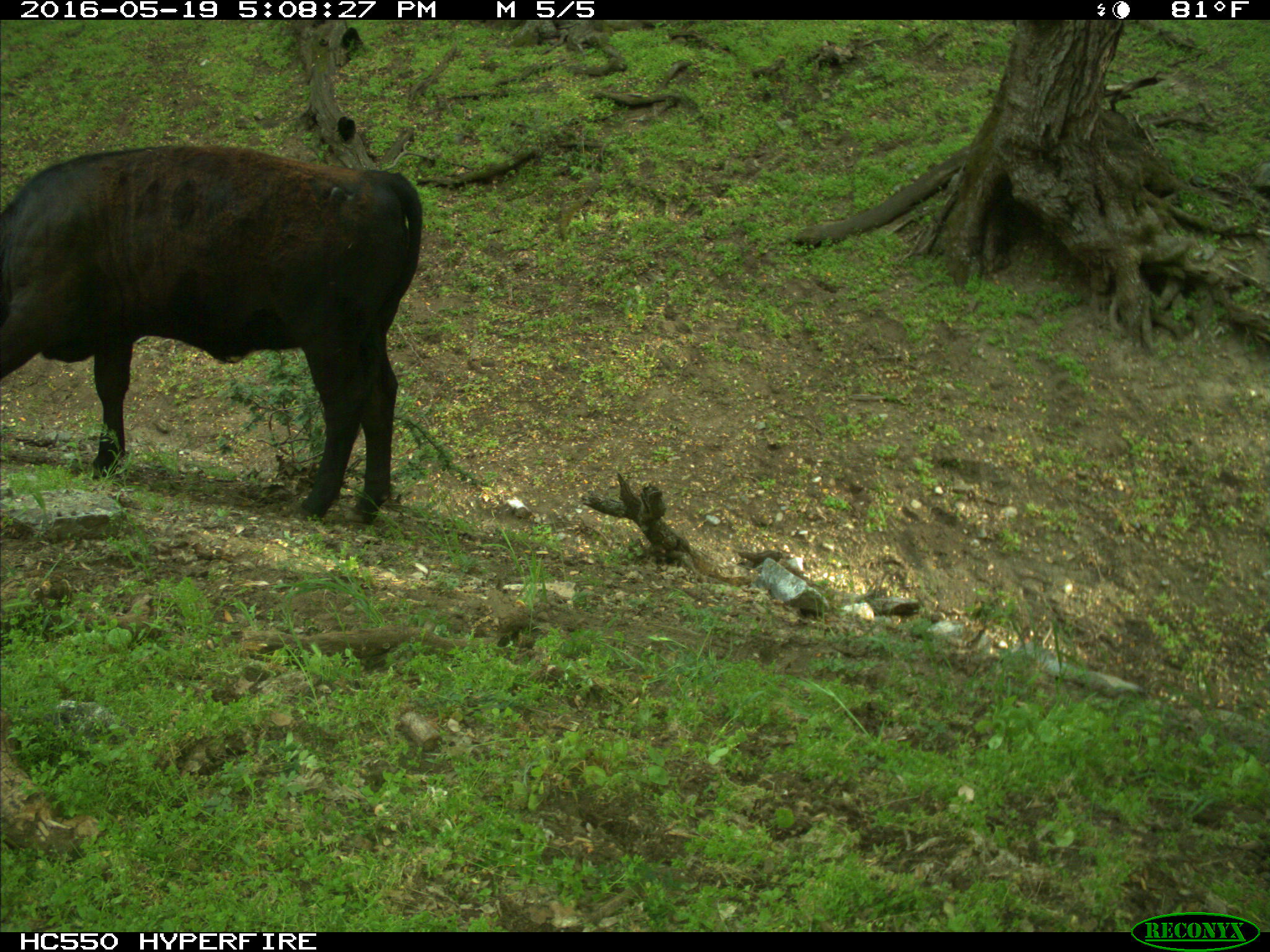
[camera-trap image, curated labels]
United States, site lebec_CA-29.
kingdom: Animalia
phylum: Chordata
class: Mammalia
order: Artiodactyla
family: Bovidae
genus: Bos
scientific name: Bos taurus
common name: domestic cow